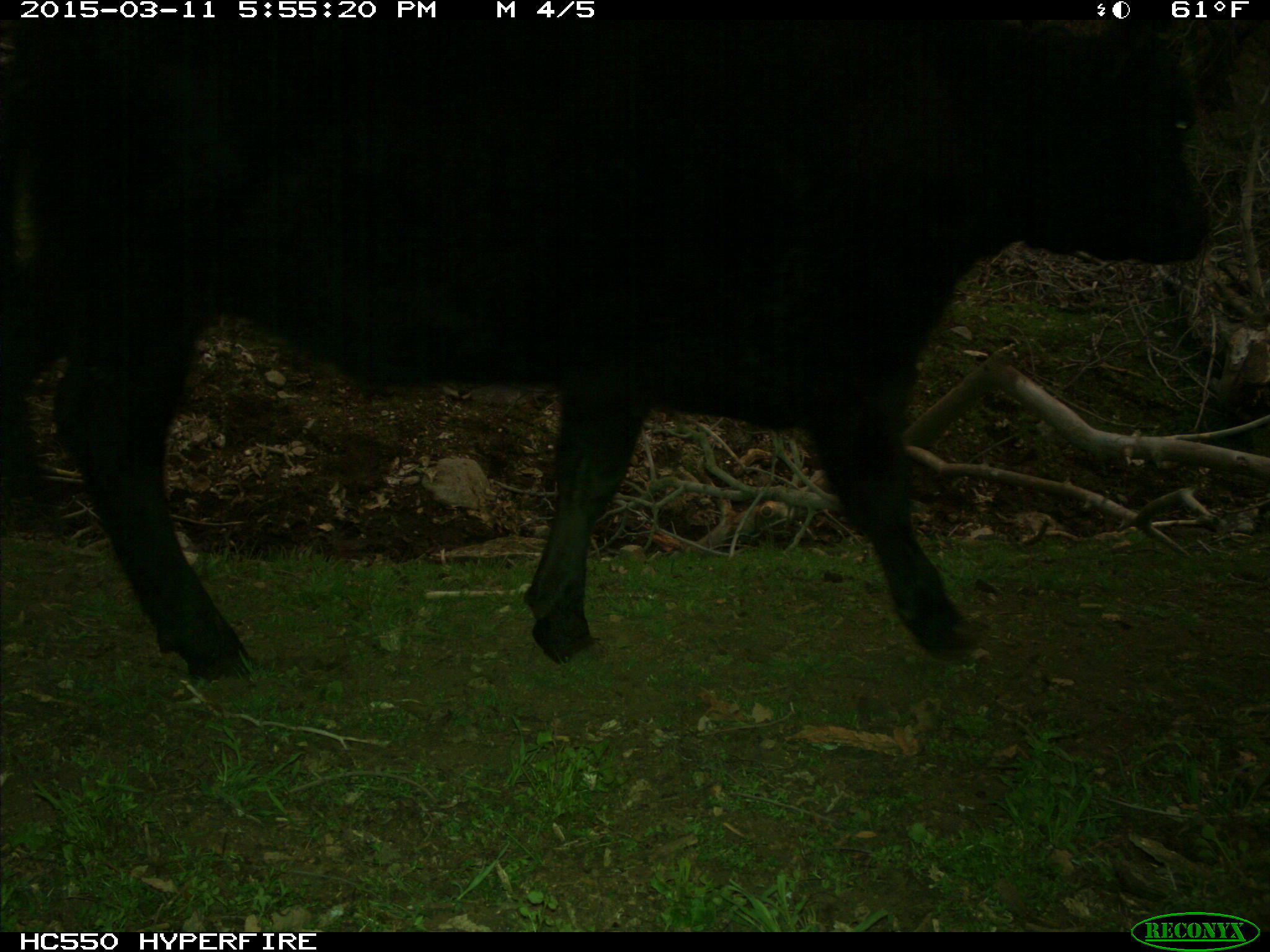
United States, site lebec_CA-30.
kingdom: Animalia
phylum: Chordata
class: Mammalia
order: Artiodactyla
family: Bovidae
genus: Bos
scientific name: Bos taurus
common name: domestic cow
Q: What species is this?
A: Bos taurus (domestic cow).